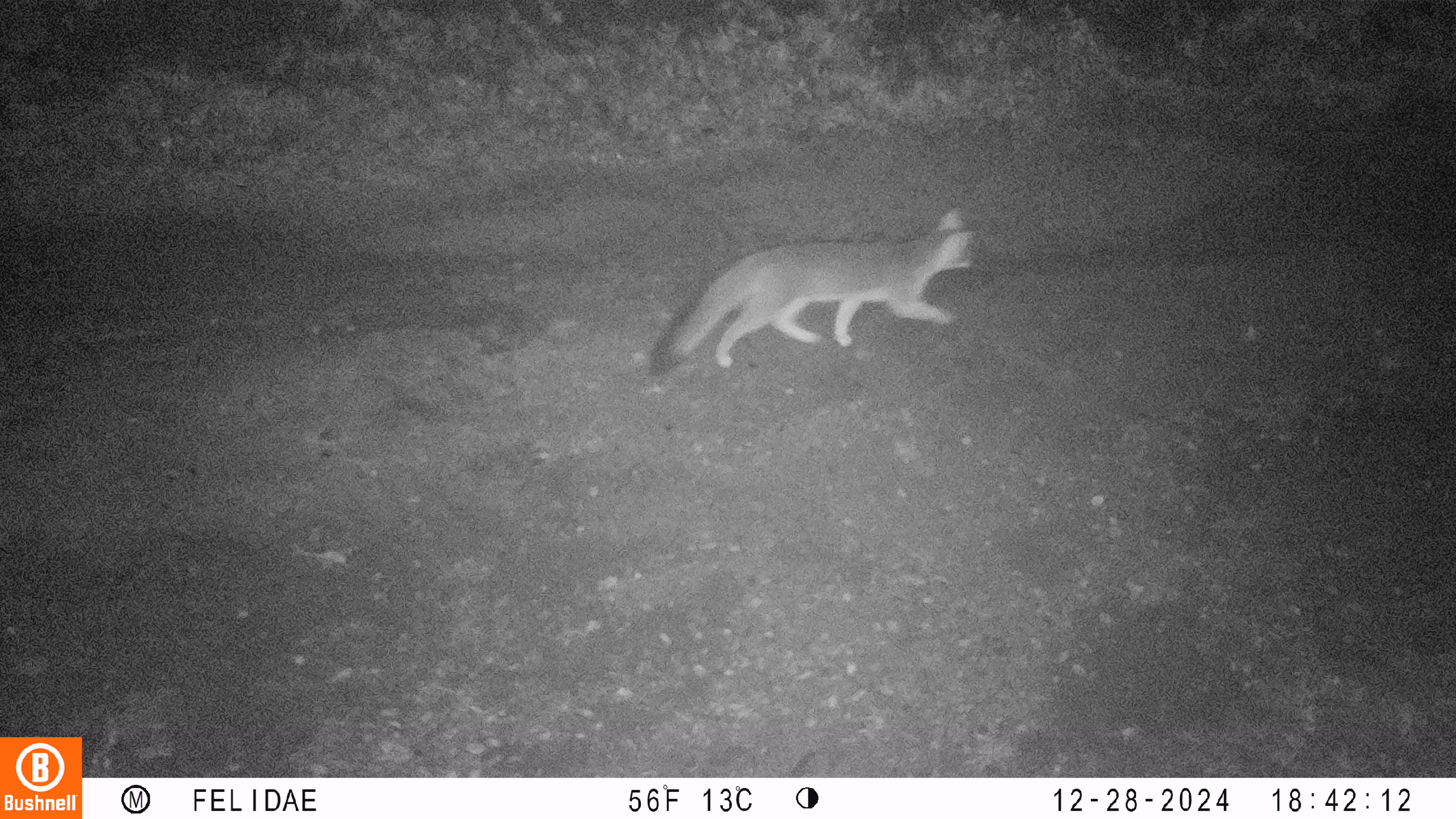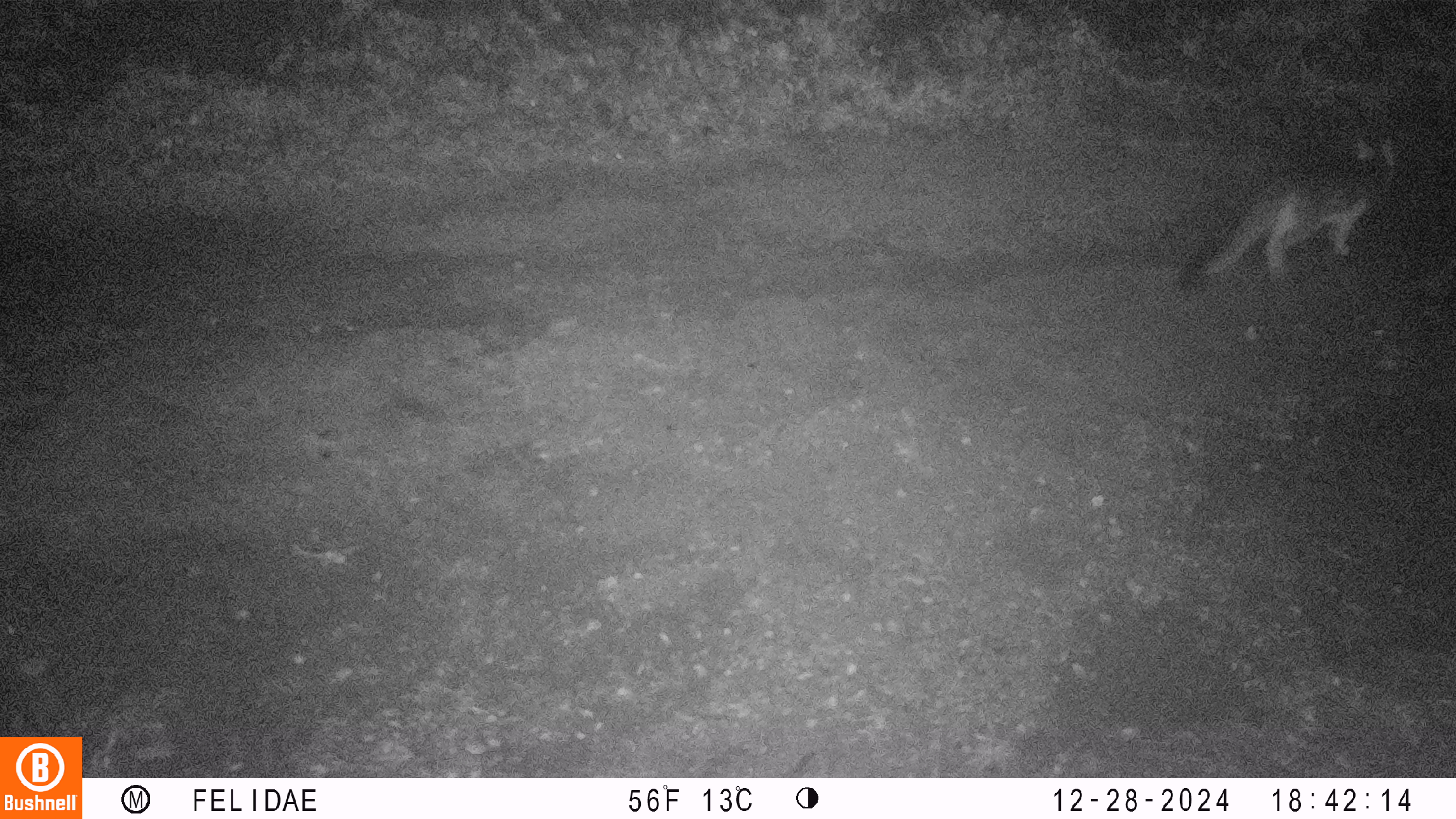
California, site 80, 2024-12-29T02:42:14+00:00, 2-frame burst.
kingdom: Animalia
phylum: Chordata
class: Mammalia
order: Carnivora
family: Canidae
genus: Urocyon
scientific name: Urocyon cinereoargenteus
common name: gray fox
Gray fox (Urocyon cinereoargenteus).